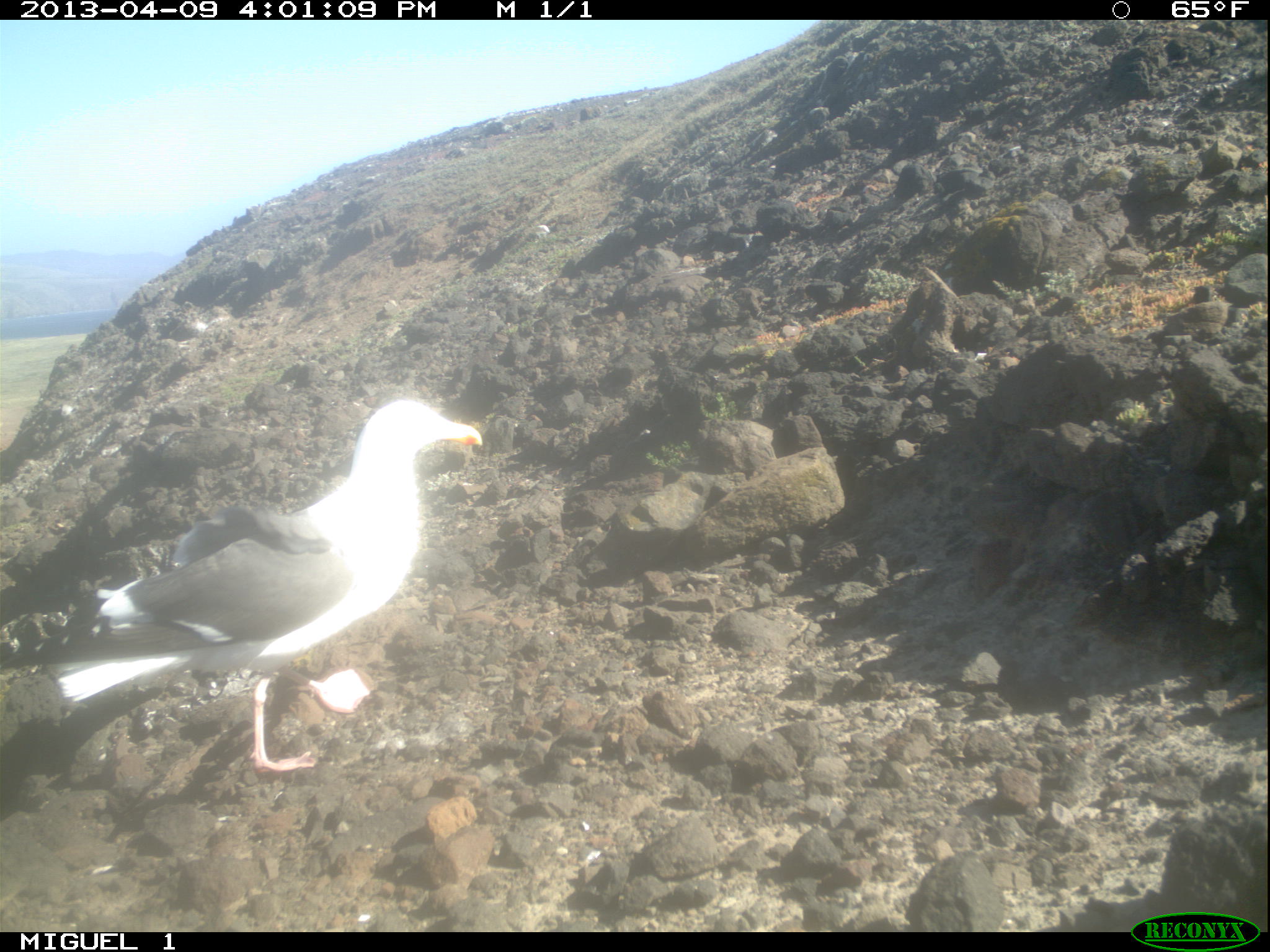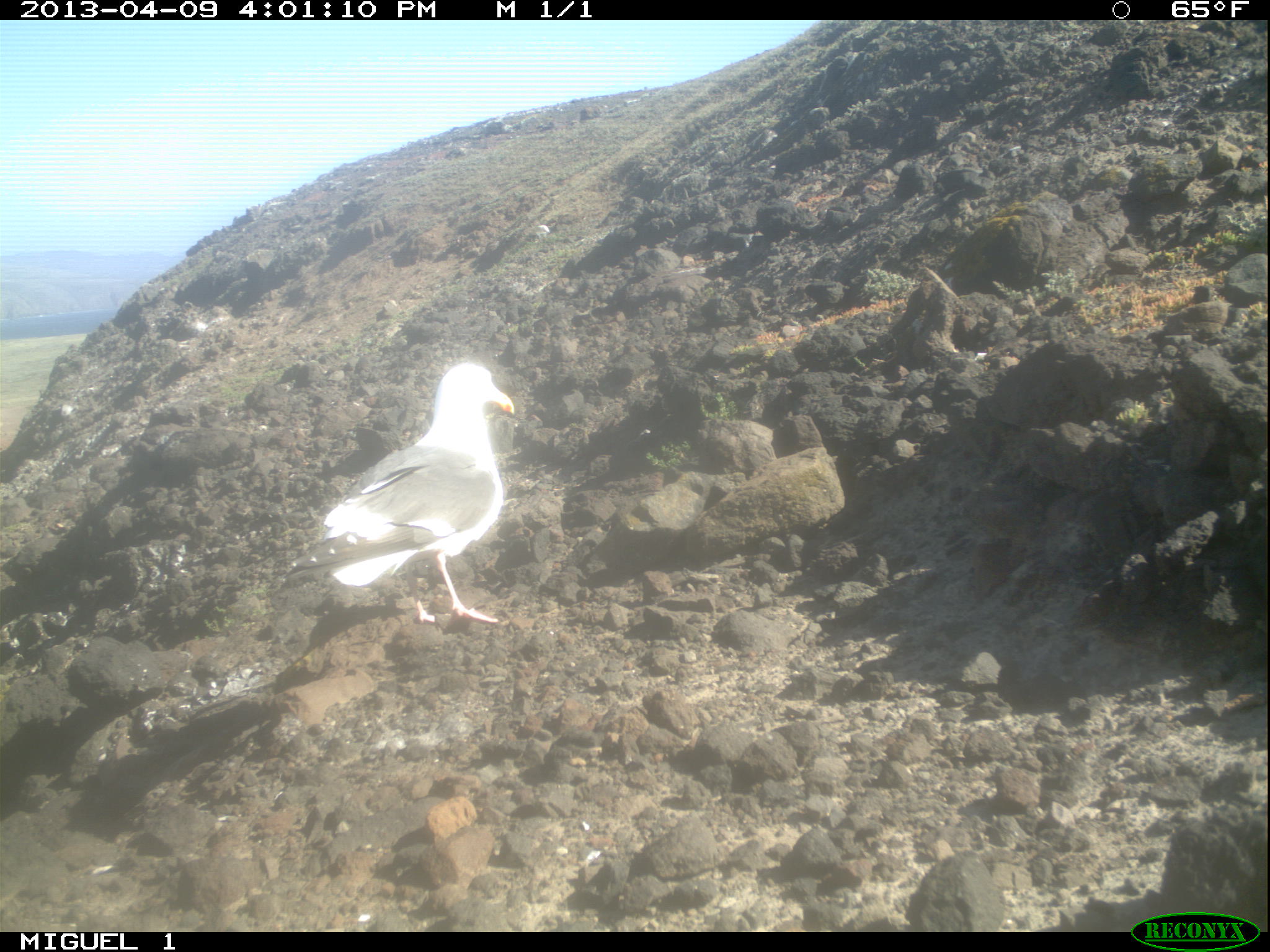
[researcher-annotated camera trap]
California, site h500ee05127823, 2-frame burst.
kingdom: Animalia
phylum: Chordata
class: Aves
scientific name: Aves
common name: bird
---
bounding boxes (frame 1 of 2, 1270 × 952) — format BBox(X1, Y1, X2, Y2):
bird: BBox(37, 399, 483, 775)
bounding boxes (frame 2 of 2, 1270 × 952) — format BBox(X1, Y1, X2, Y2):
bird: BBox(290, 359, 515, 623)